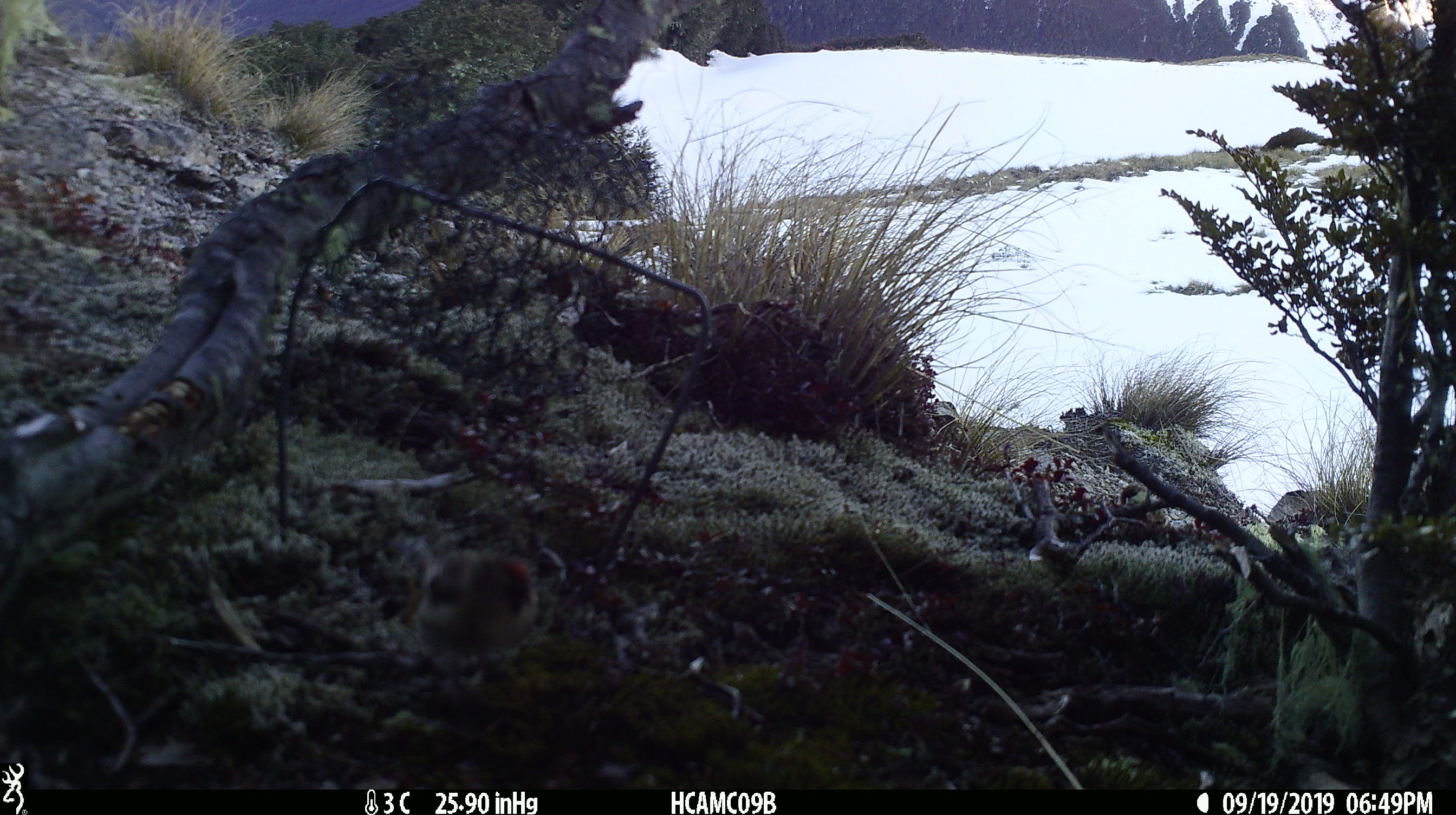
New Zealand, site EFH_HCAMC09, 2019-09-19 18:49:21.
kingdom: Animalia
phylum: Chordata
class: Aves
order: Passeriformes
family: Fringillidae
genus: Acanthis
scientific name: Acanthis flammea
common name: common redpoll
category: redpoll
Redpoll (common redpoll) (Acanthis flammea).